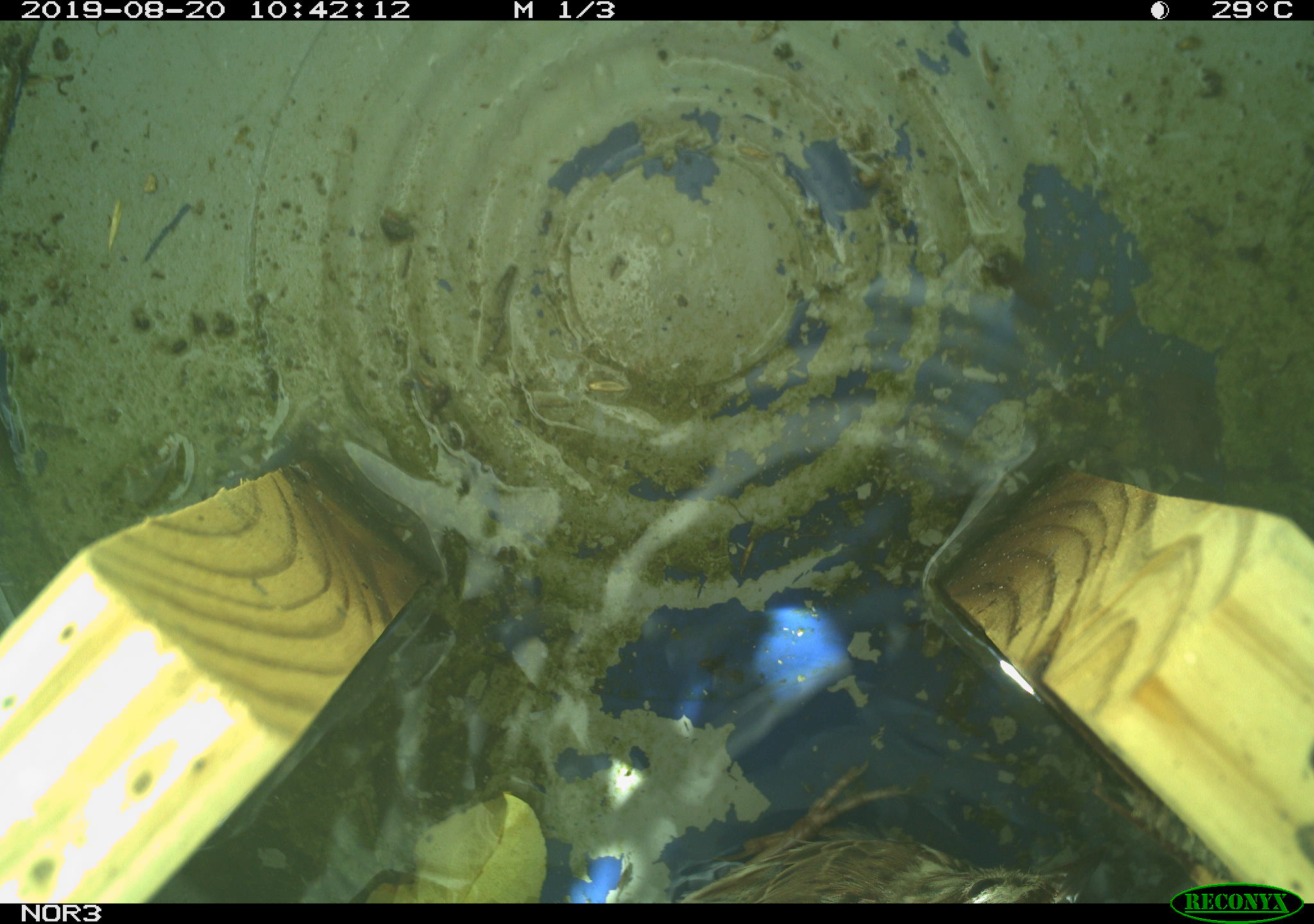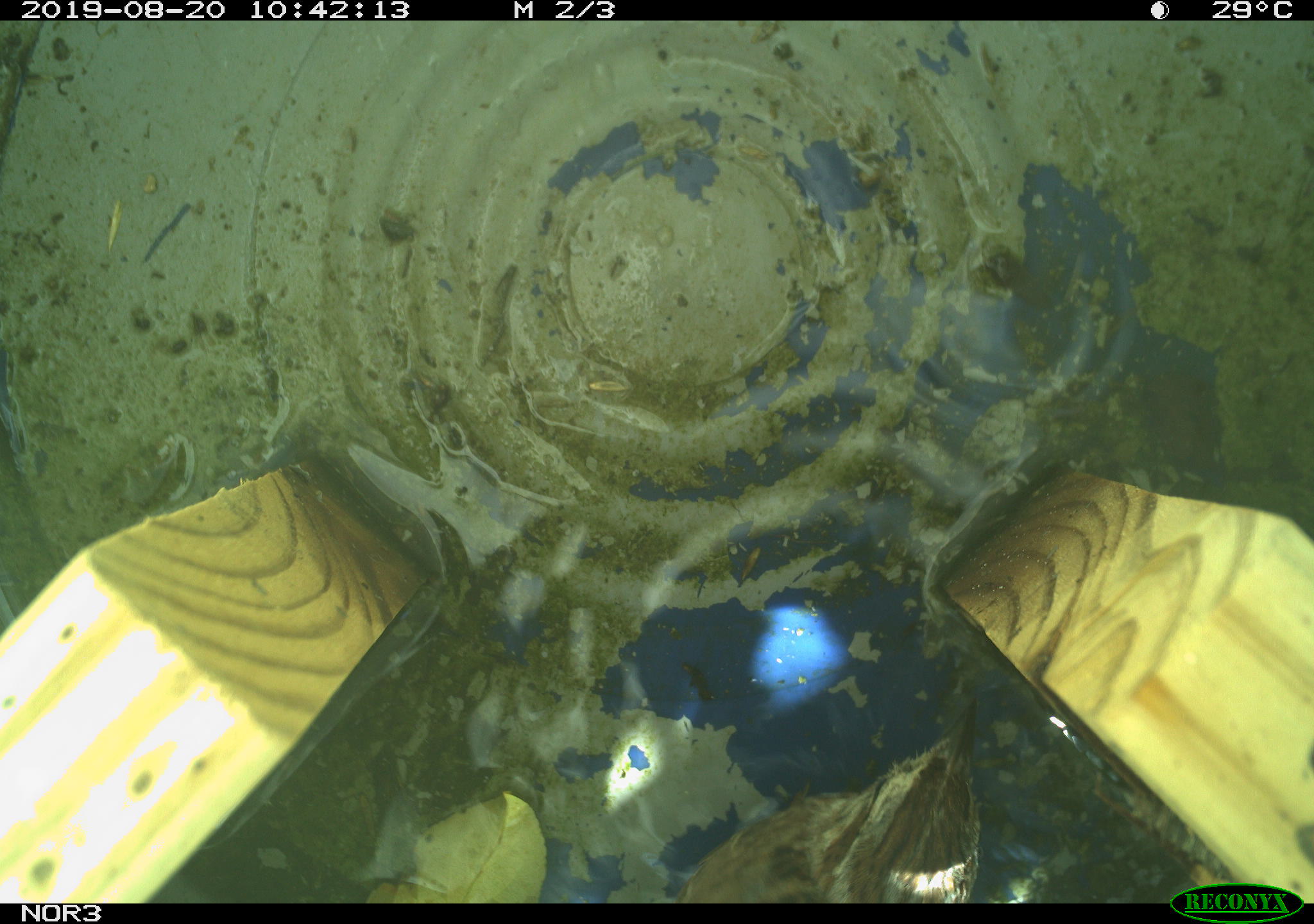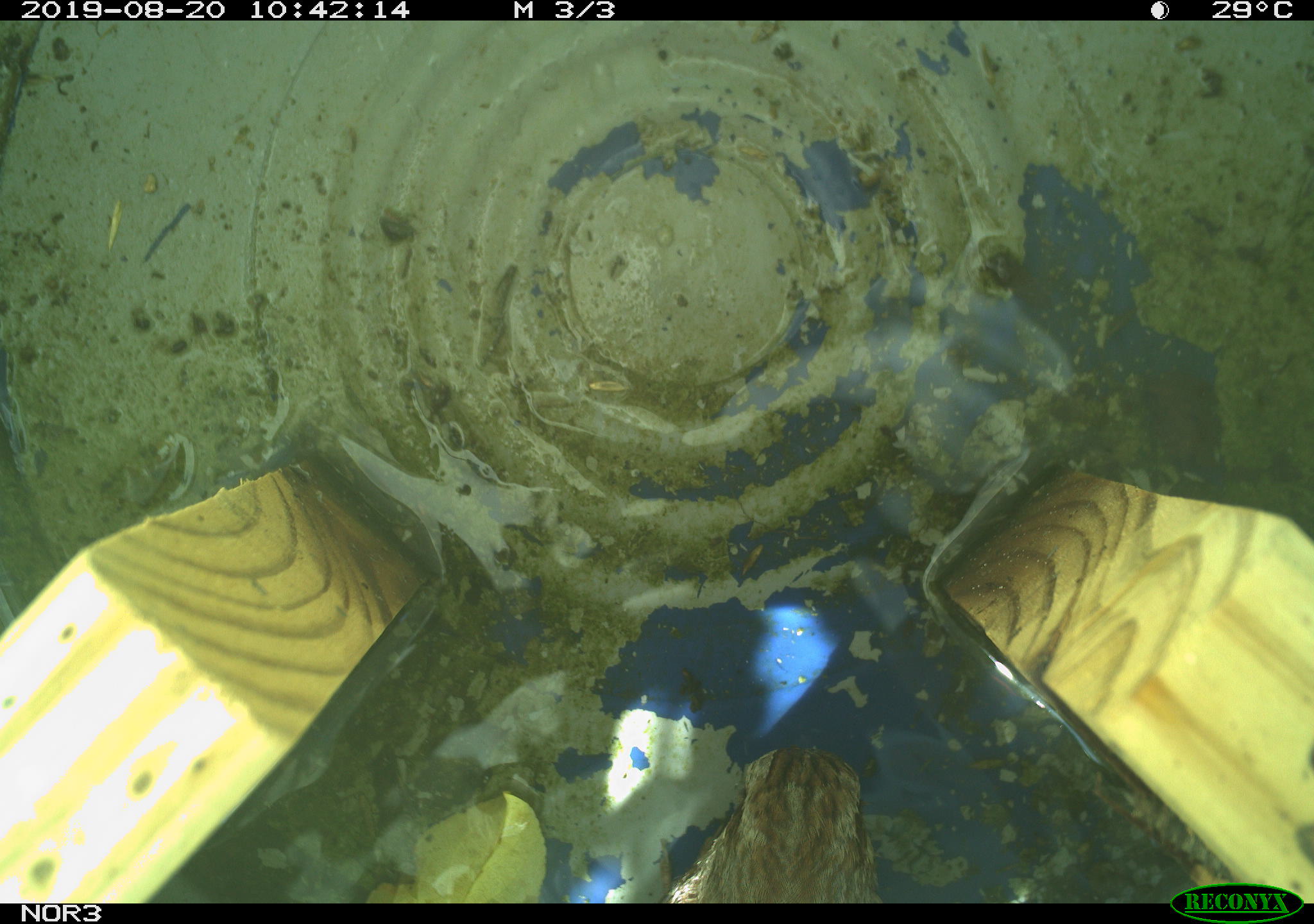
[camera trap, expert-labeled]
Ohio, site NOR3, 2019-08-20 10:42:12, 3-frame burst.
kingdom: Animalia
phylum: Chordata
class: Aves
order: Passeriformes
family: Passerellidae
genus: Melospiza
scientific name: Melospiza melodia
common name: song sparrow